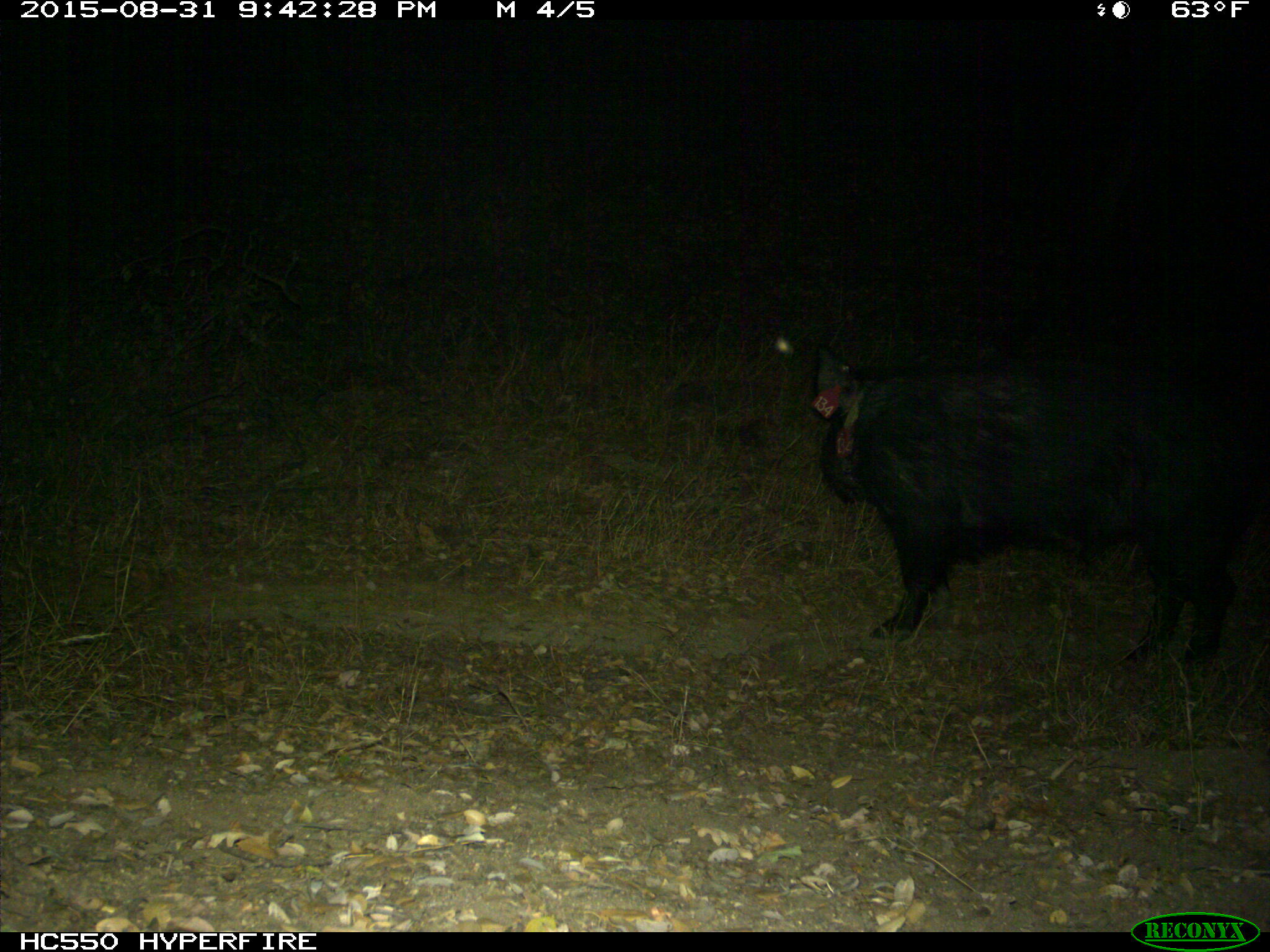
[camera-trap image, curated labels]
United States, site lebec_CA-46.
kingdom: Animalia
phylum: Chordata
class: Mammalia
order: Artiodactyla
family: Suidae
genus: Sus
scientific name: Sus scrofa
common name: wild boar